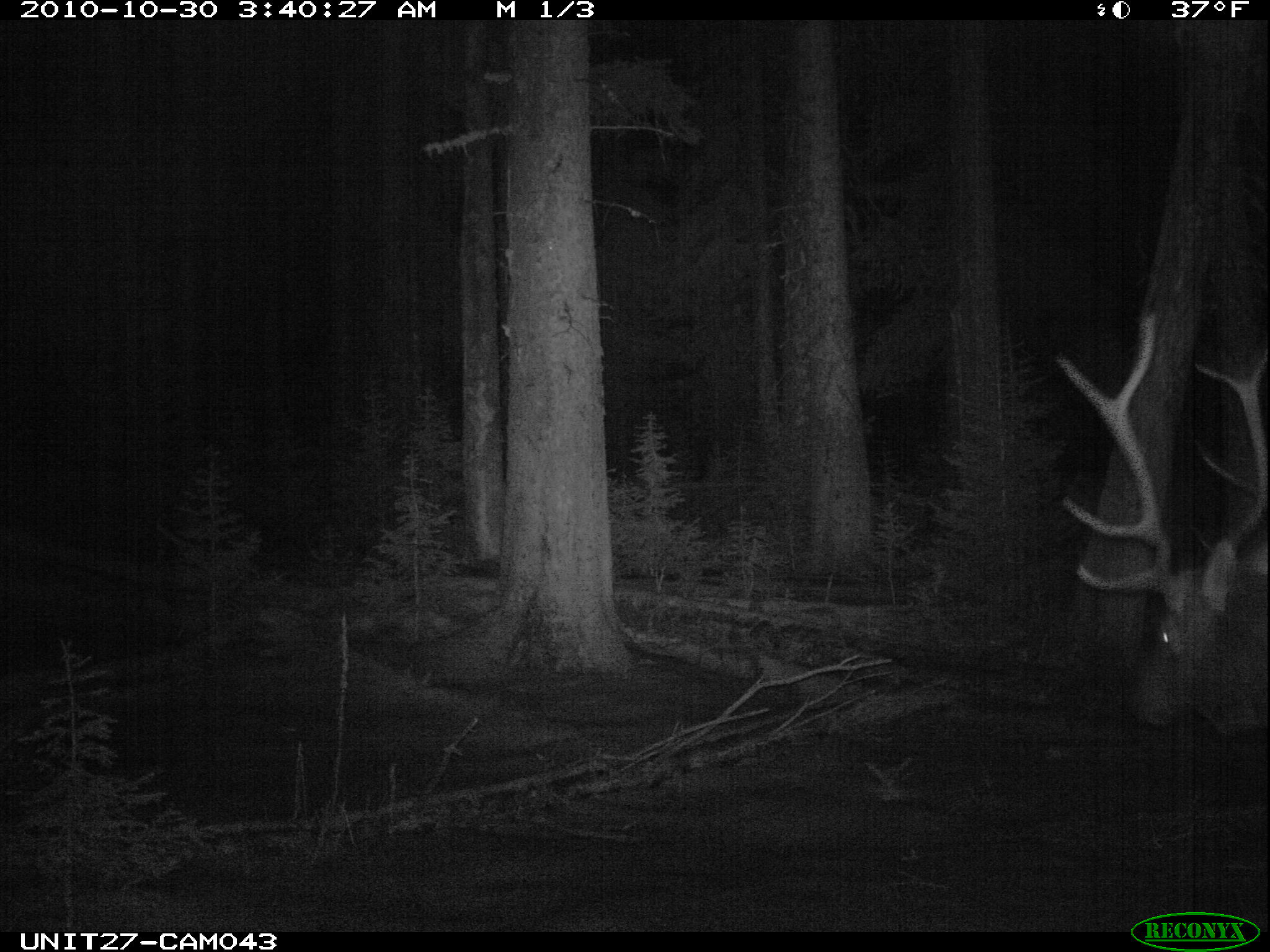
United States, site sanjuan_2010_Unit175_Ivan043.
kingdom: Animalia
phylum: Chordata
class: Mammalia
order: Artiodactyla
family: Cervidae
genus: Cervus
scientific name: Cervus elaphus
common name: red deer